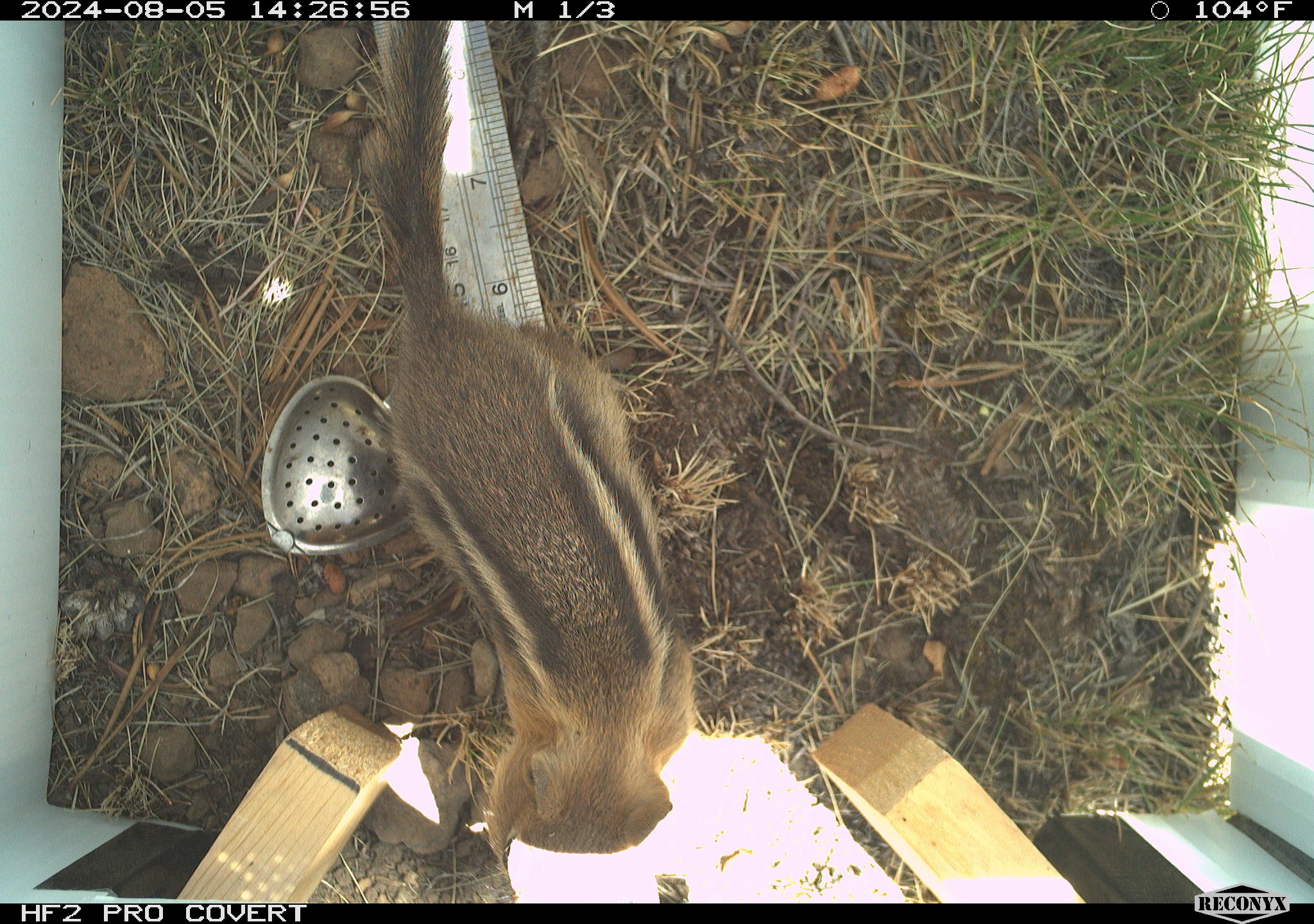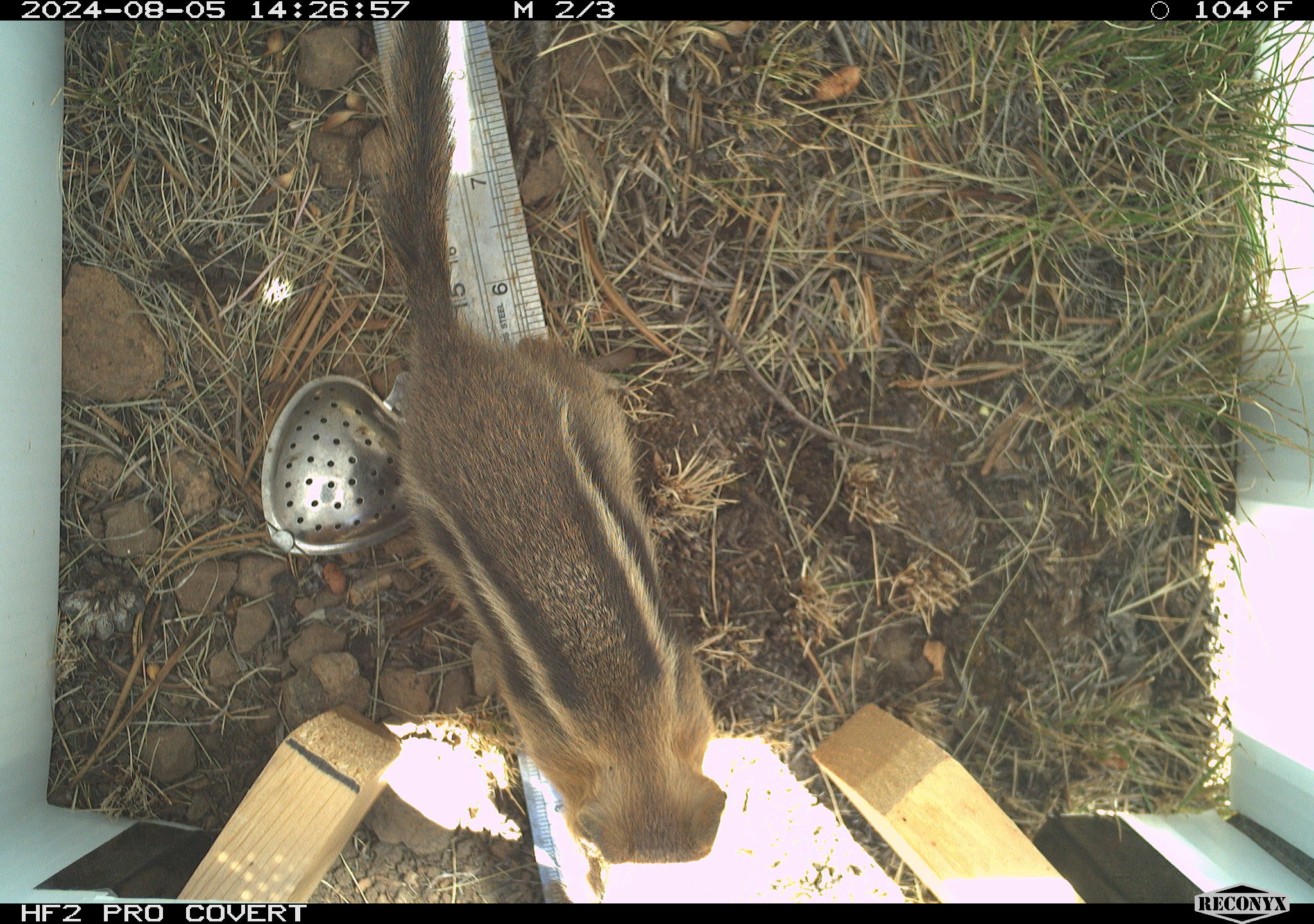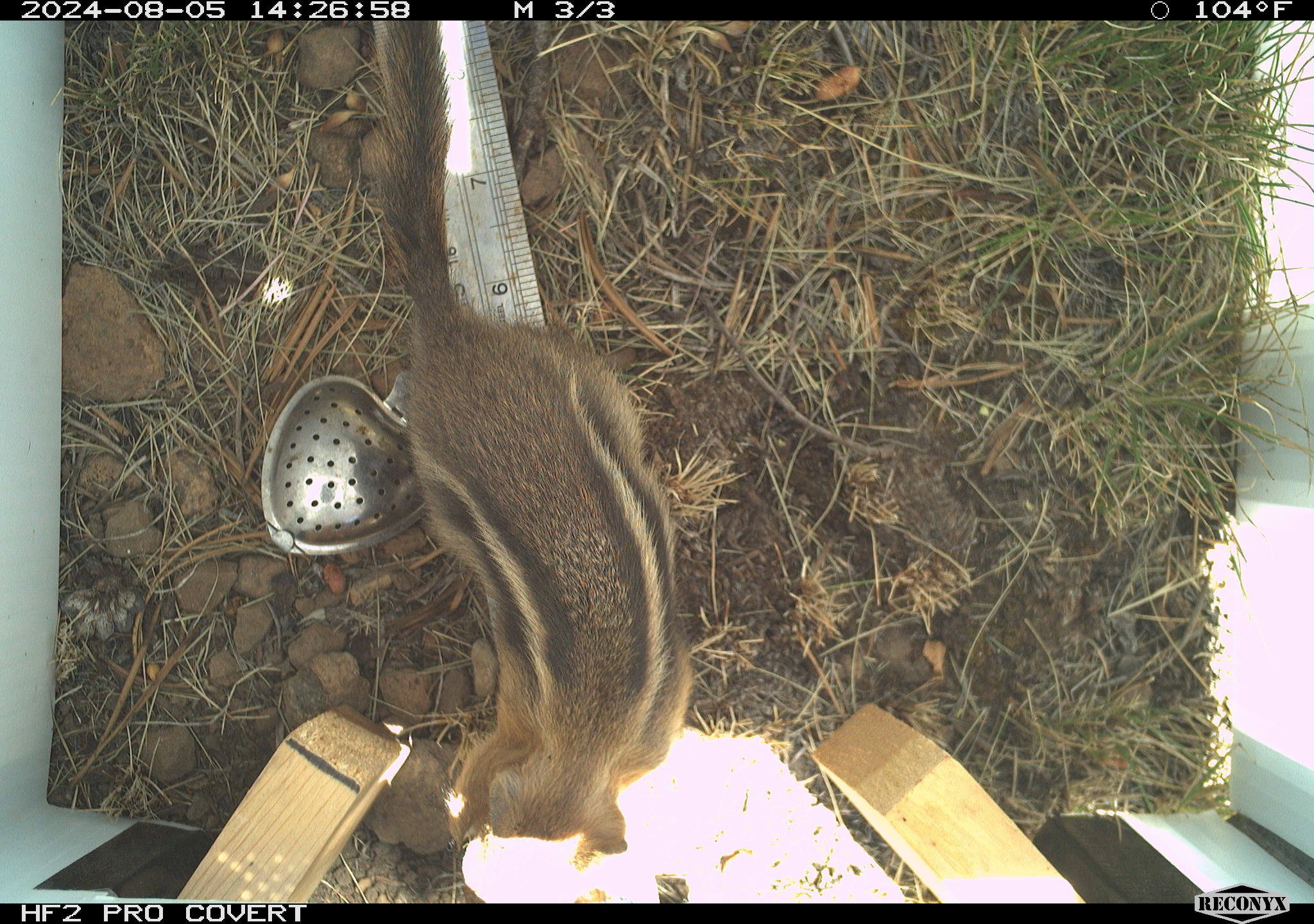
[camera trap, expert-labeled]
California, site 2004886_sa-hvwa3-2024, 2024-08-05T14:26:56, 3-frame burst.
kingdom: Animalia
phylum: Chordata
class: Mammalia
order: Rodentia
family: Sciuridae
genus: Callospermophilus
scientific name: Callospermophilus lateralis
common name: golden mantled ground squirrel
Golden mantled ground squirrel (Callospermophilus lateralis).